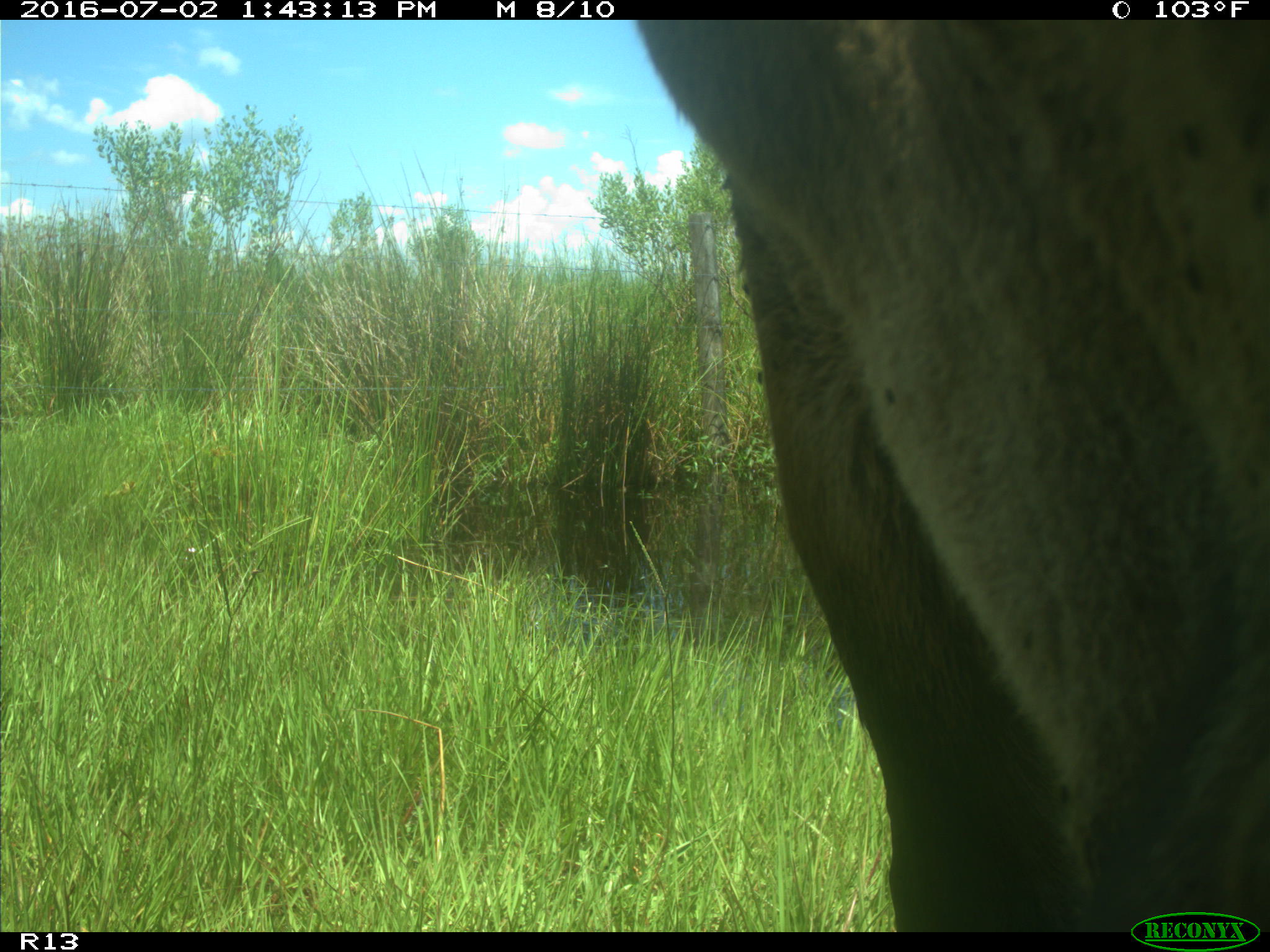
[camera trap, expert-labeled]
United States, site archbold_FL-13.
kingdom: Animalia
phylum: Chordata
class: Mammalia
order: Artiodactyla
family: Bovidae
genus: Bos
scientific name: Bos taurus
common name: domestic cow